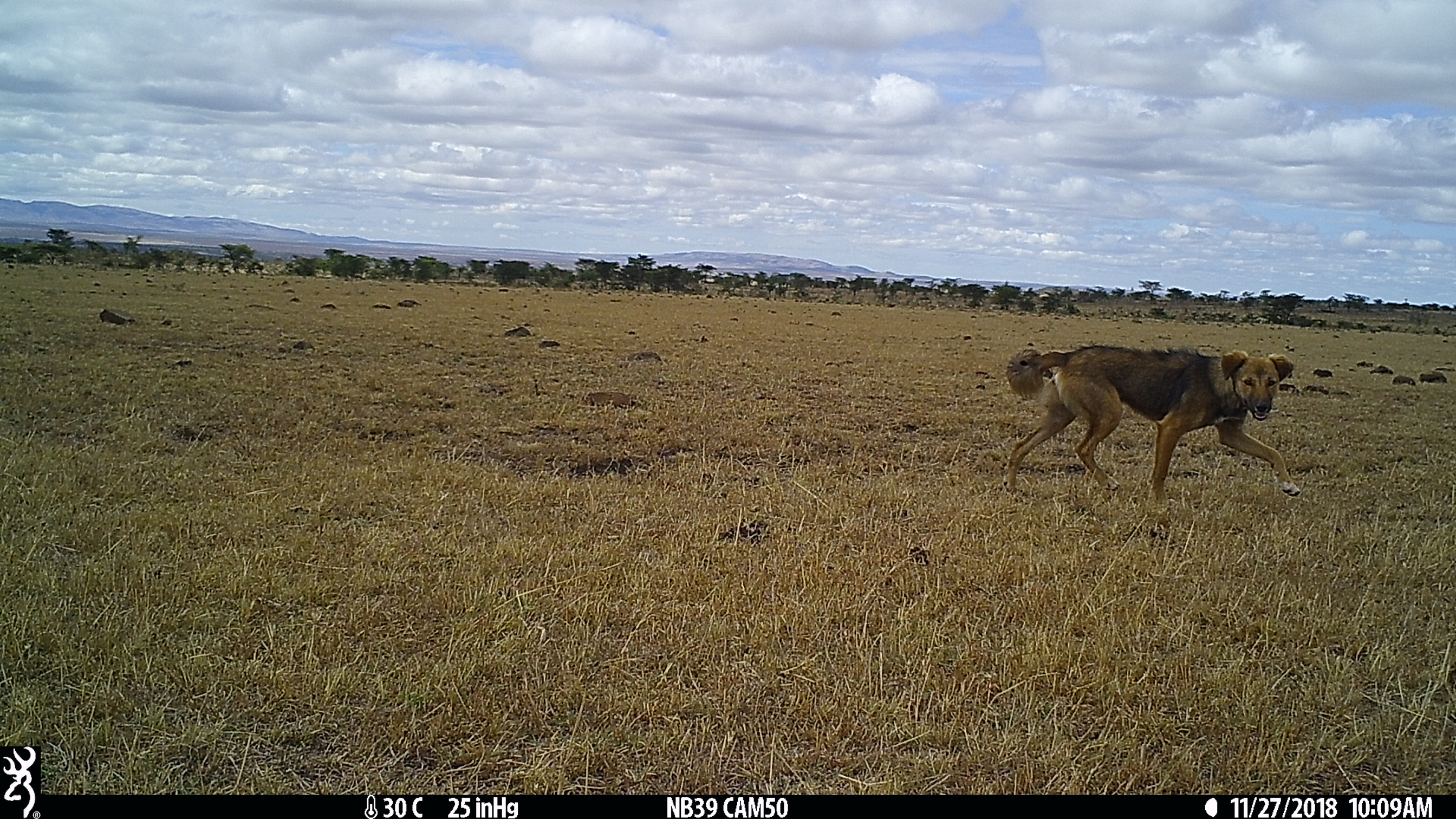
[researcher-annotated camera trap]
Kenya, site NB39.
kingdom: Animalia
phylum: Chordata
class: Mammalia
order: Carnivora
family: Canidae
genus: Canis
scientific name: Canis familiaris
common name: domestic dog